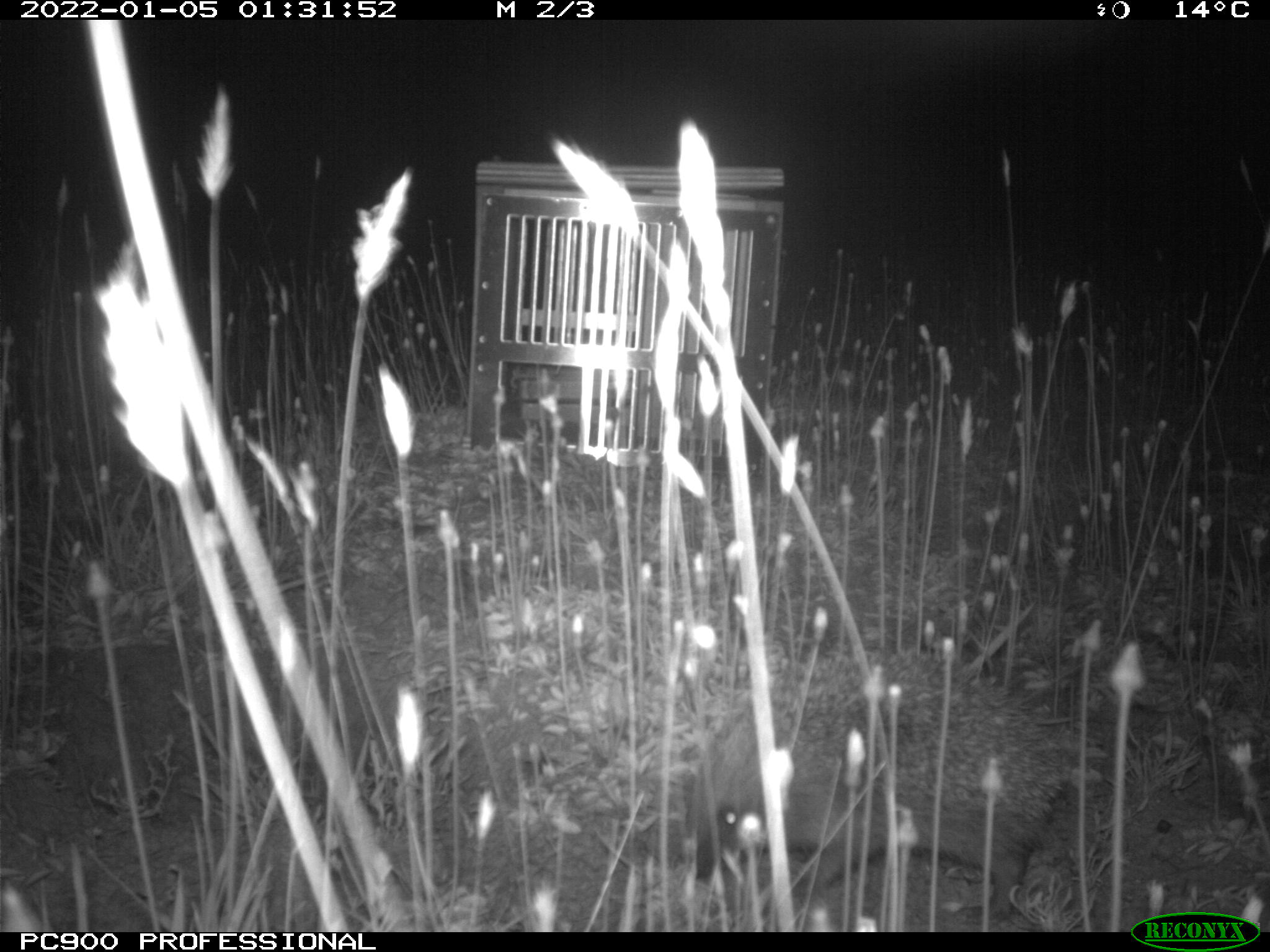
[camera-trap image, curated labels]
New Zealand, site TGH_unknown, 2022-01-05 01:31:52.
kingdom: Animalia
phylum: Chordata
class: Mammalia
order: Eulipotyphla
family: Erinaceidae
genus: Erinaceus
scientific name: Erinaceus europaeus europaeus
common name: european hedgehog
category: hedgehog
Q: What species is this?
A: Hedgehog (european hedgehog) (Erinaceus europaeus europaeus).